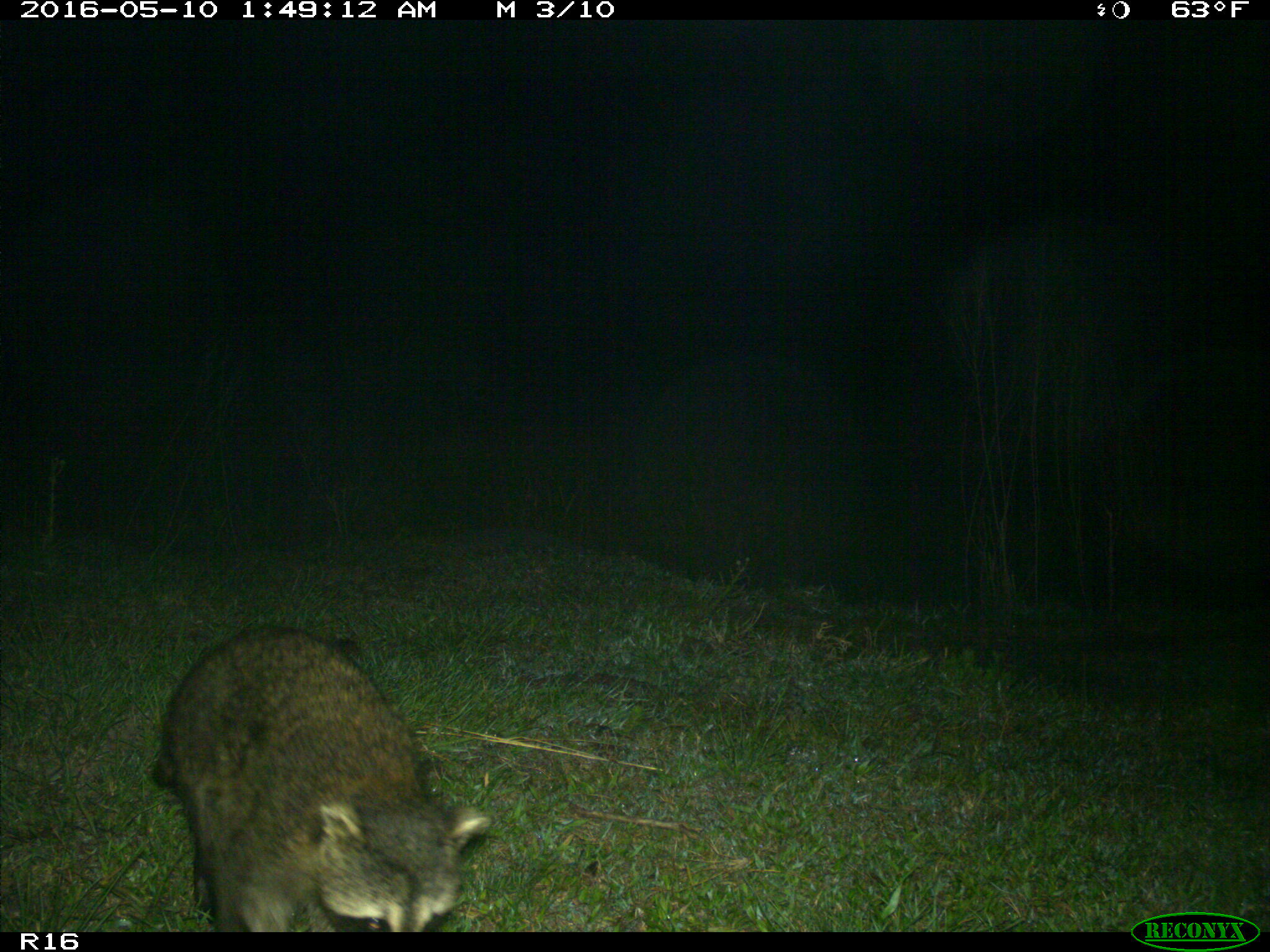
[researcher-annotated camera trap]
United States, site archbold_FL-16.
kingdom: Animalia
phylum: Chordata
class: Mammalia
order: Carnivora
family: Procyonidae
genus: Procyon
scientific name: Procyon lotor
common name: common raccoon